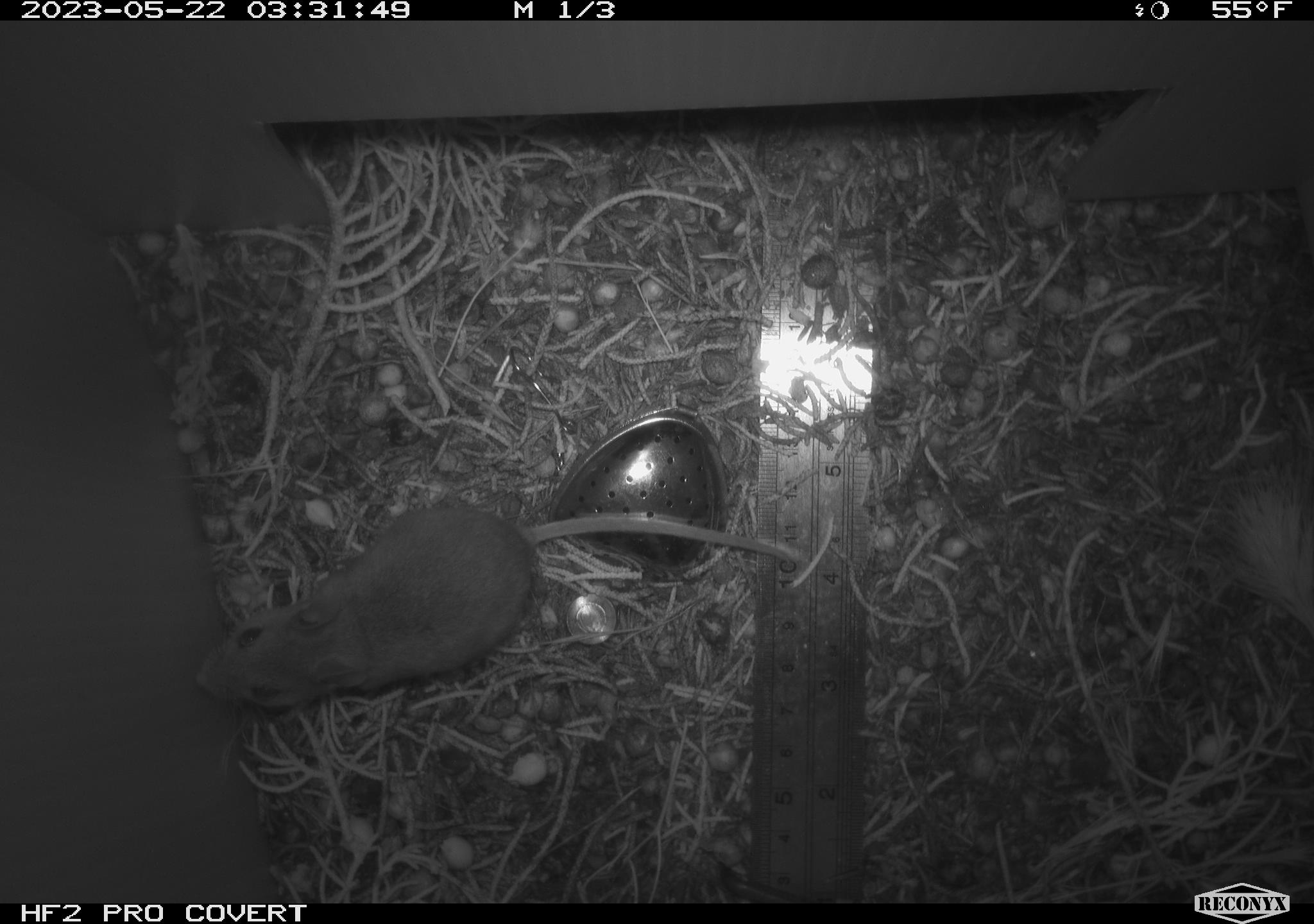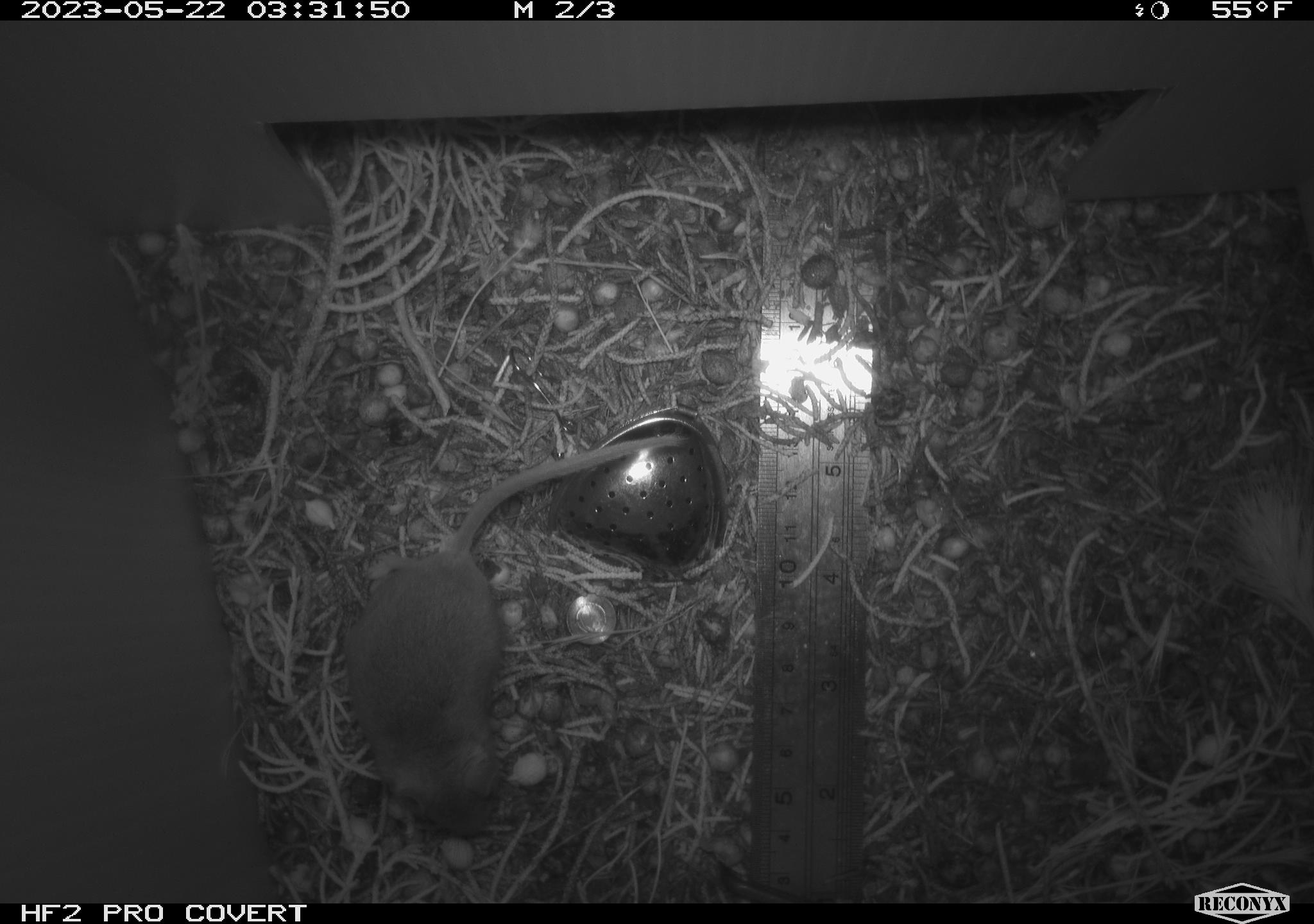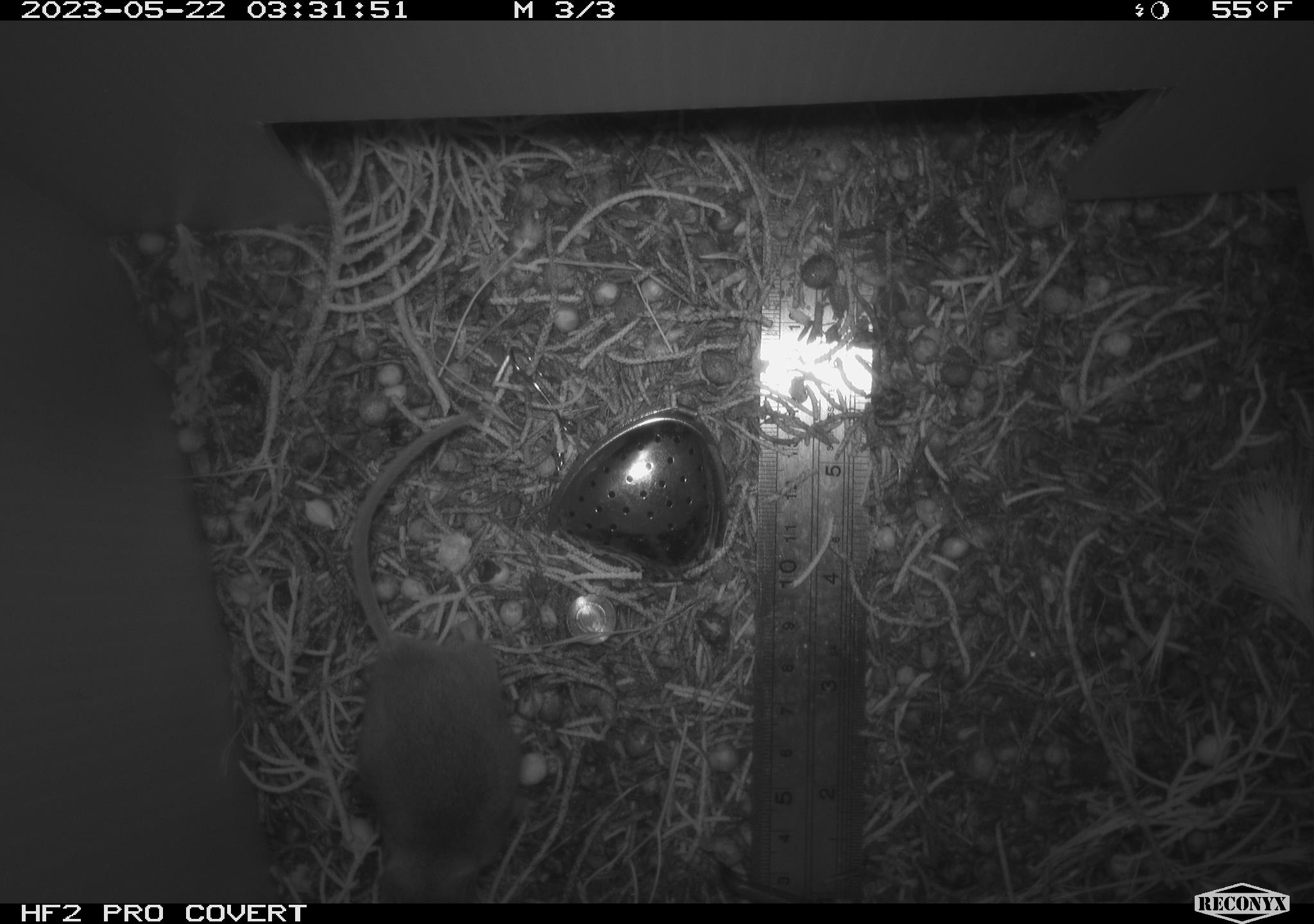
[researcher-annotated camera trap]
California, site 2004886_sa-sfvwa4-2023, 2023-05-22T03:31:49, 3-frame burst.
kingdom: Animalia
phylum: Chordata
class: Mammalia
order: Rodentia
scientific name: Rodentia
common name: mouse species